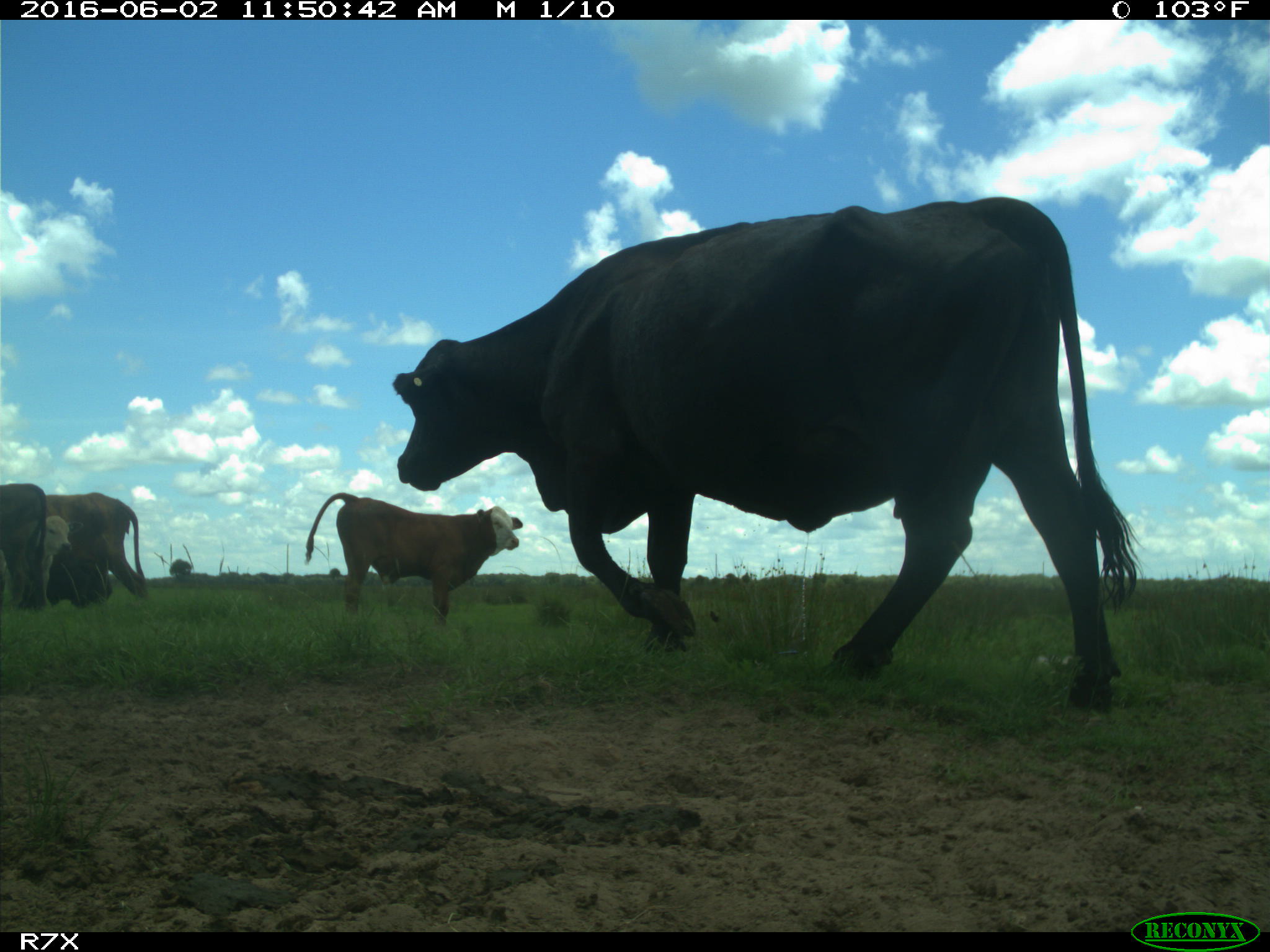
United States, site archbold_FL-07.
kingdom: Animalia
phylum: Chordata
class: Mammalia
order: Artiodactyla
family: Bovidae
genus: Bos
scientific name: Bos taurus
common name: domestic cow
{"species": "Bos taurus (domestic cow)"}